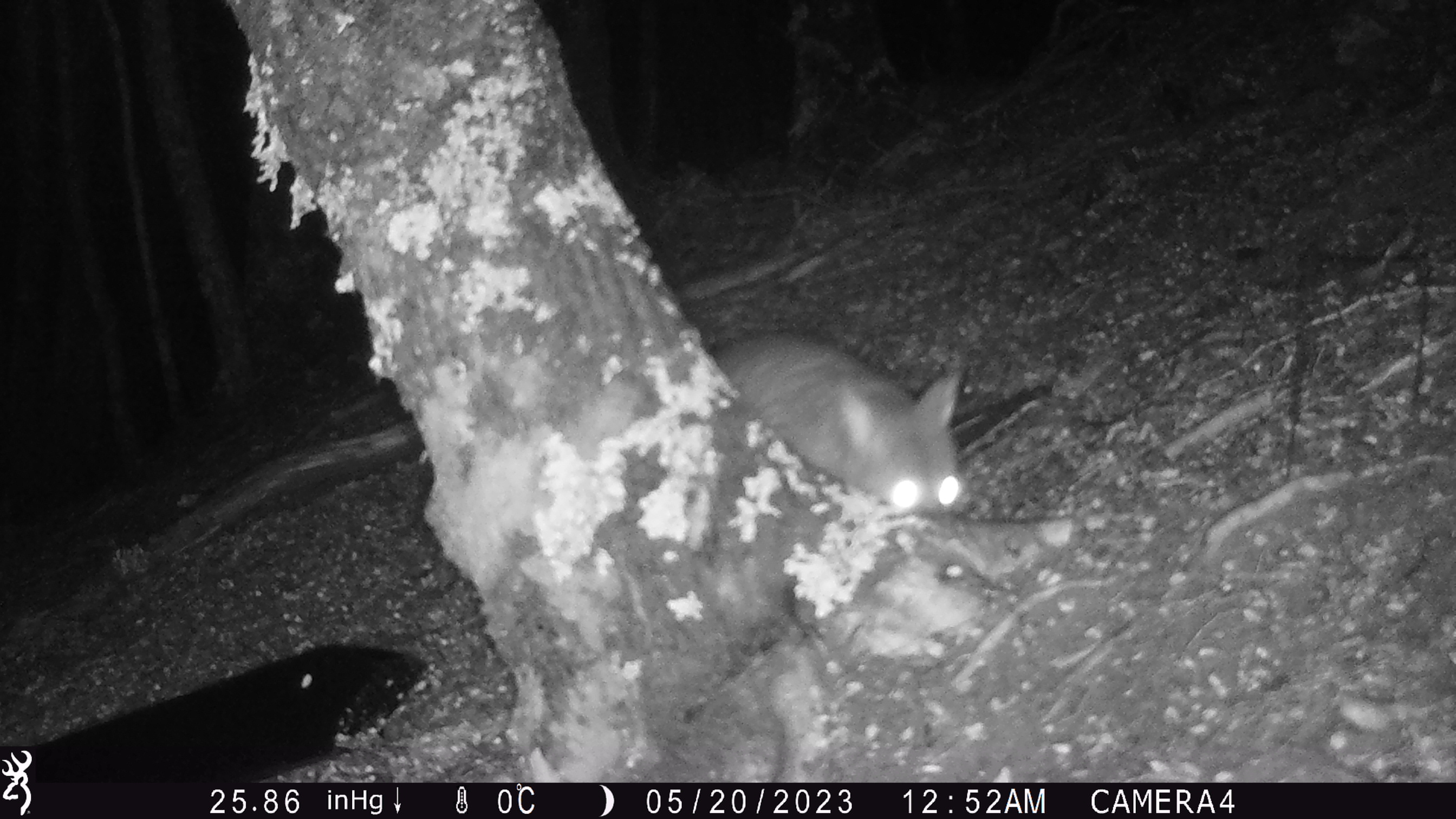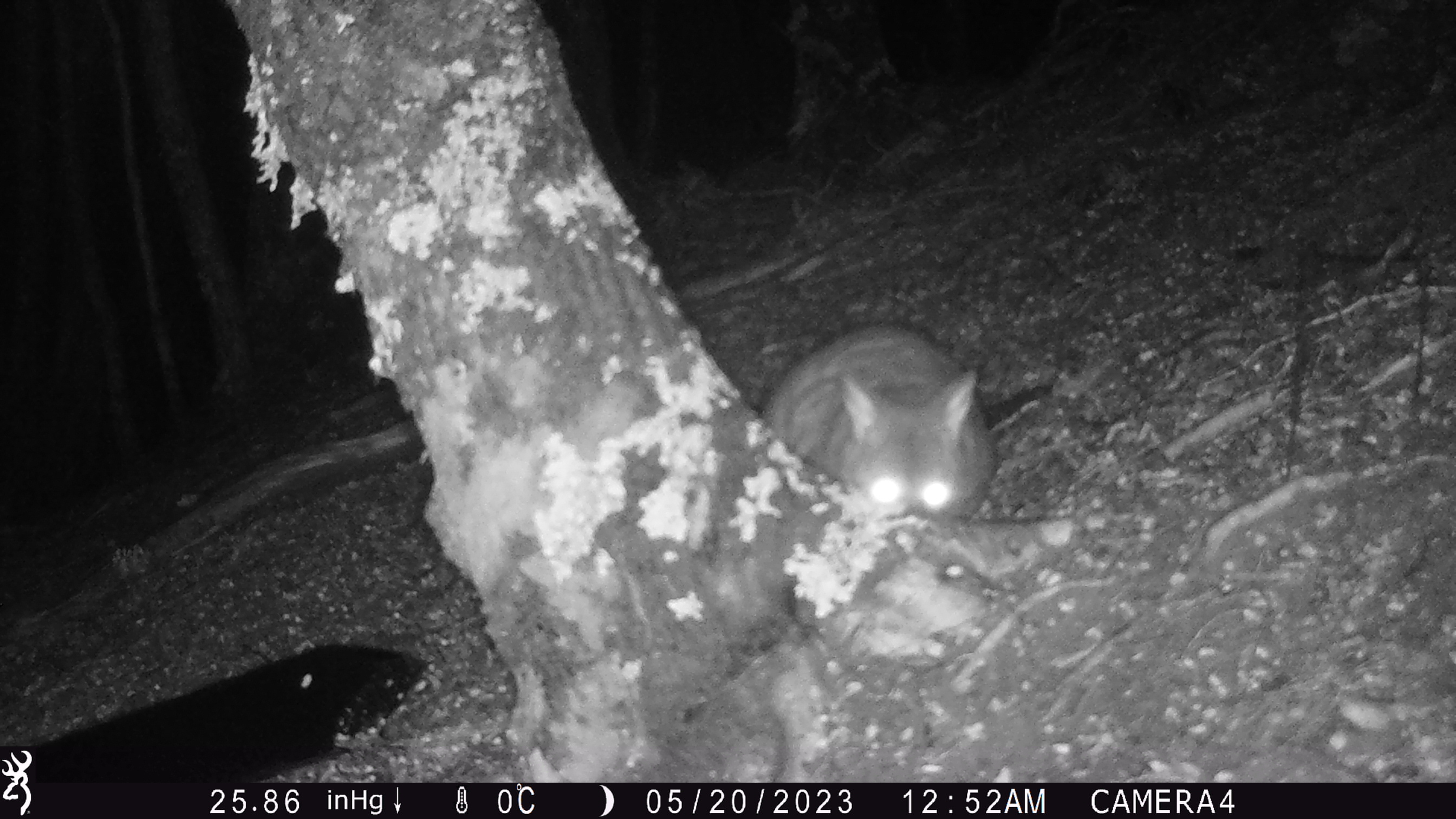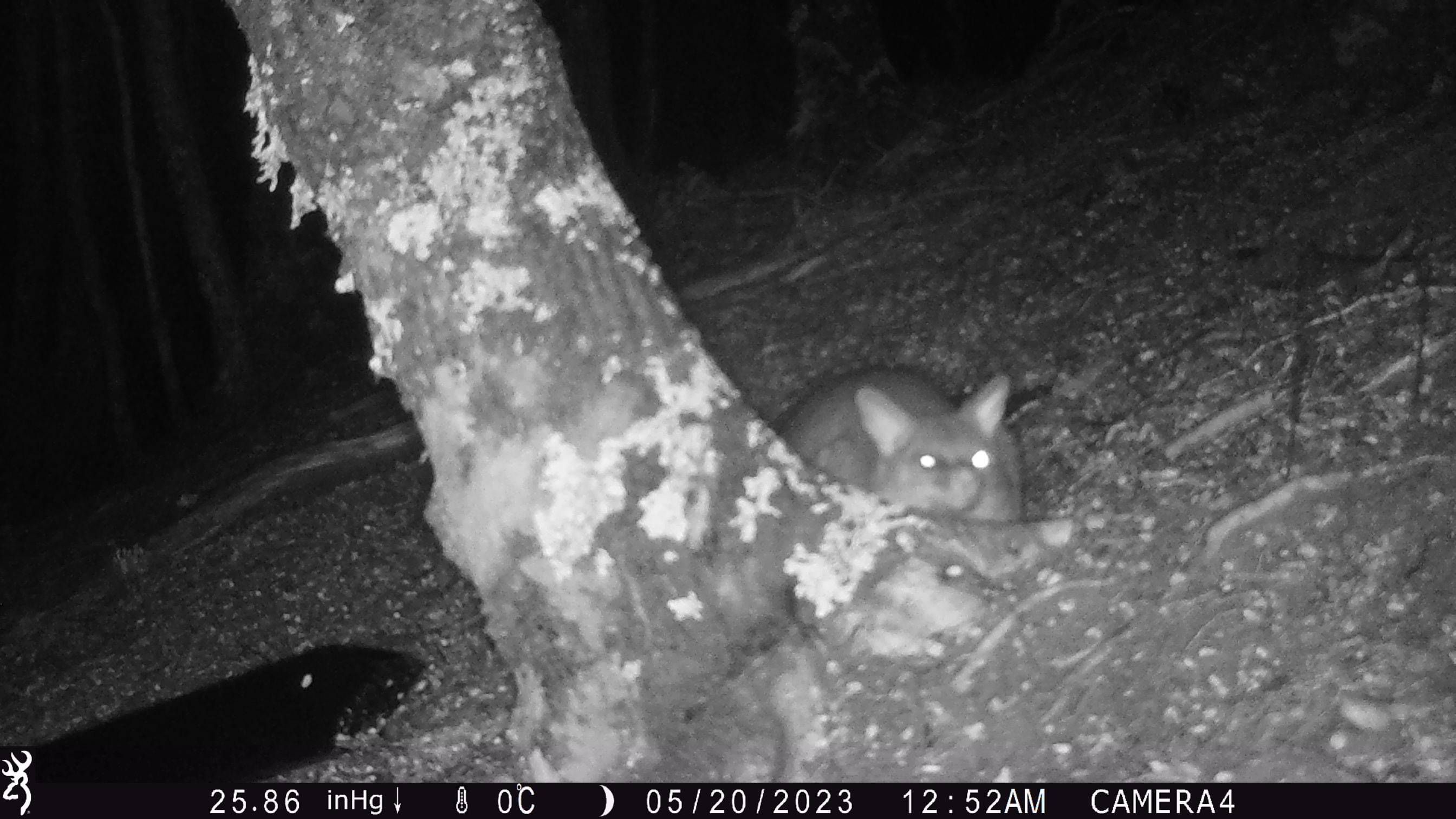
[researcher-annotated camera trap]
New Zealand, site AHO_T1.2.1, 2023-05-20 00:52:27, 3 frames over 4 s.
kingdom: Animalia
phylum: Chordata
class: Mammalia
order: Carnivora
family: Mustelidae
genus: Mustela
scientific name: Mustela erminea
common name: stoat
Stoat (Mustela erminea).